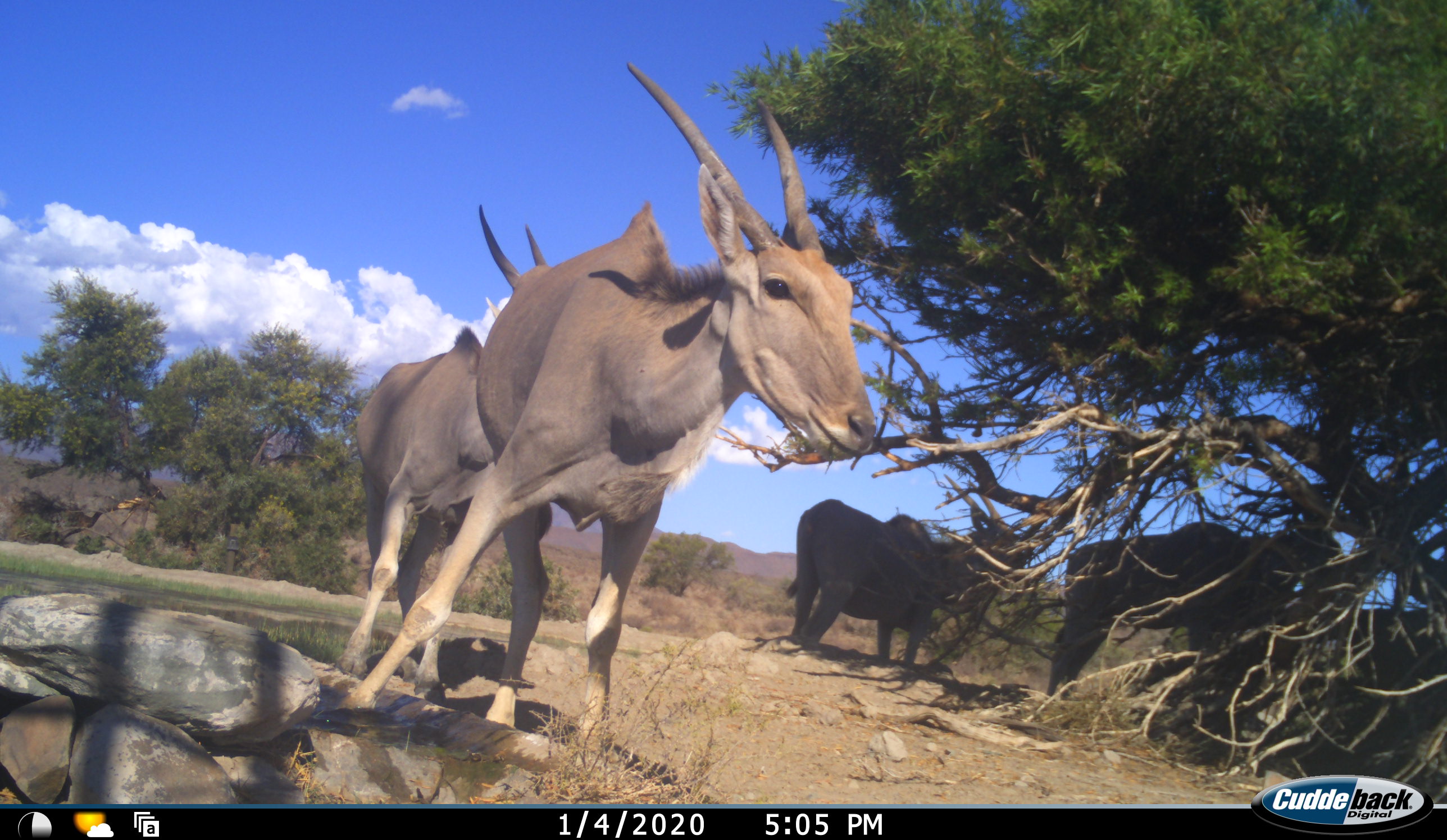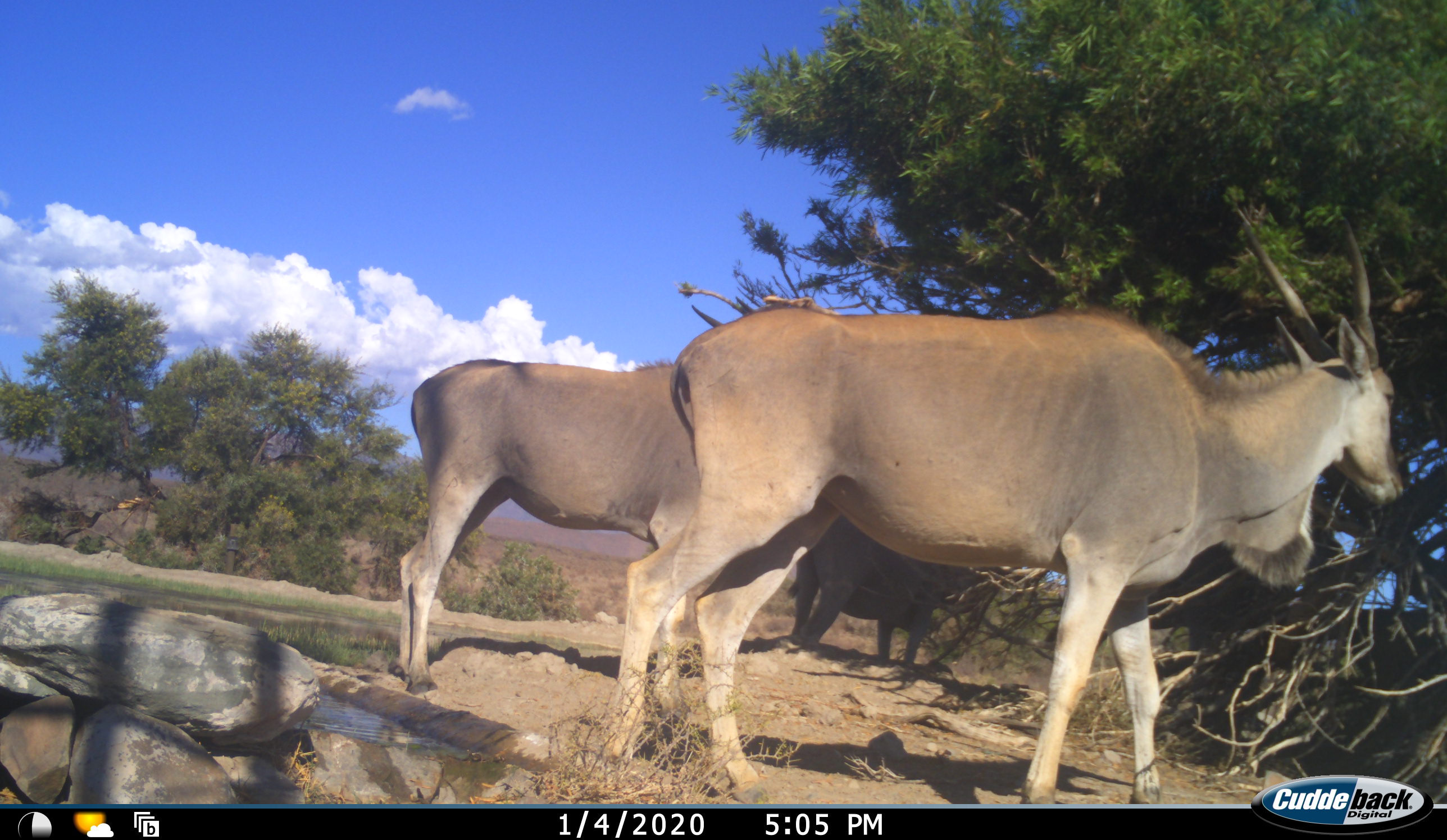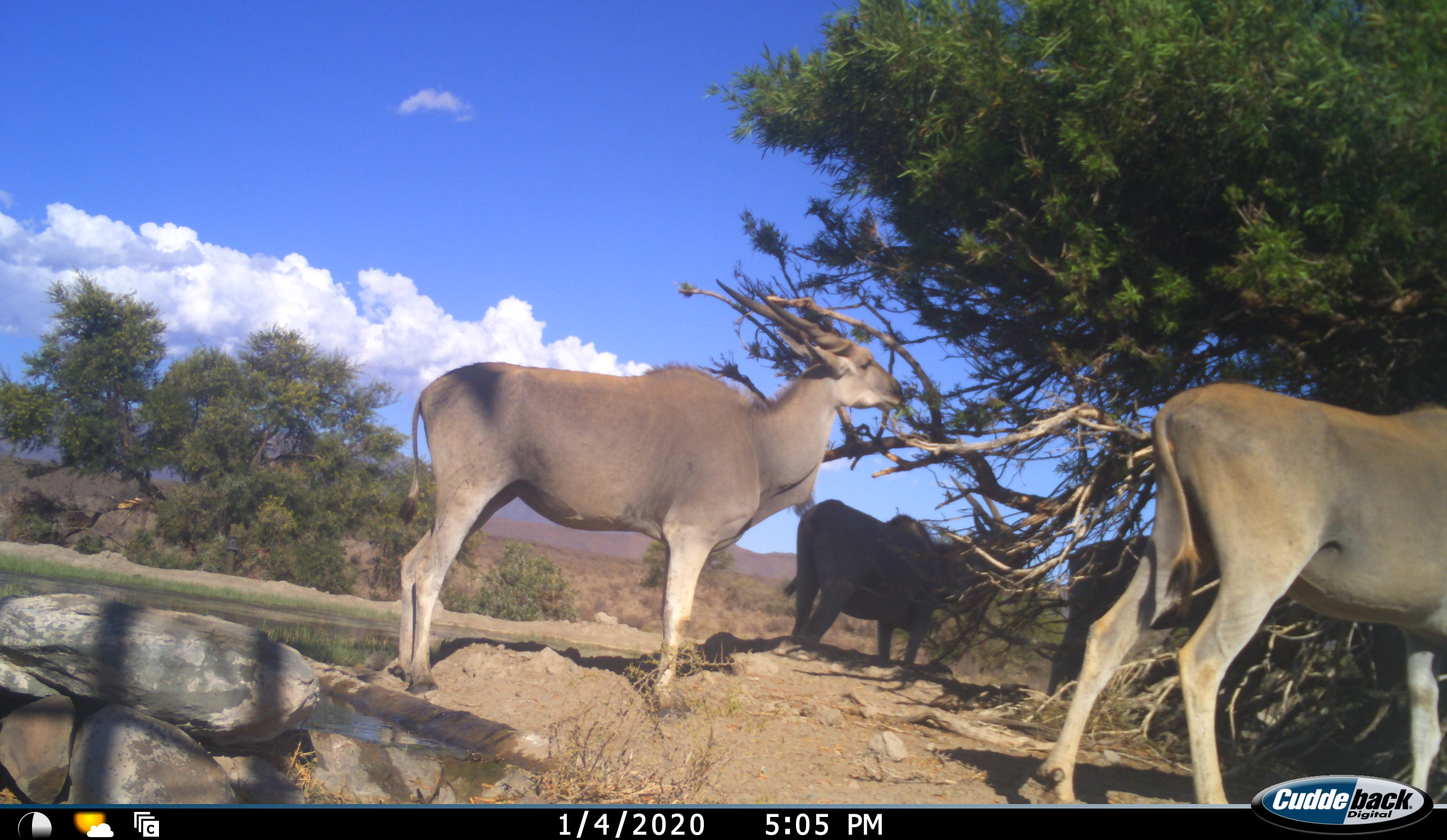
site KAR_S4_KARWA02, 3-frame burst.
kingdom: Animalia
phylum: Chordata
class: Mammalia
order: Artiodactyla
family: Bovidae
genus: Tragelaphus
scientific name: Tragelaphus oryx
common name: eland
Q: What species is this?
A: Eland (Tragelaphus oryx).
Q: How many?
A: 4.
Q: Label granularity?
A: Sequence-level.